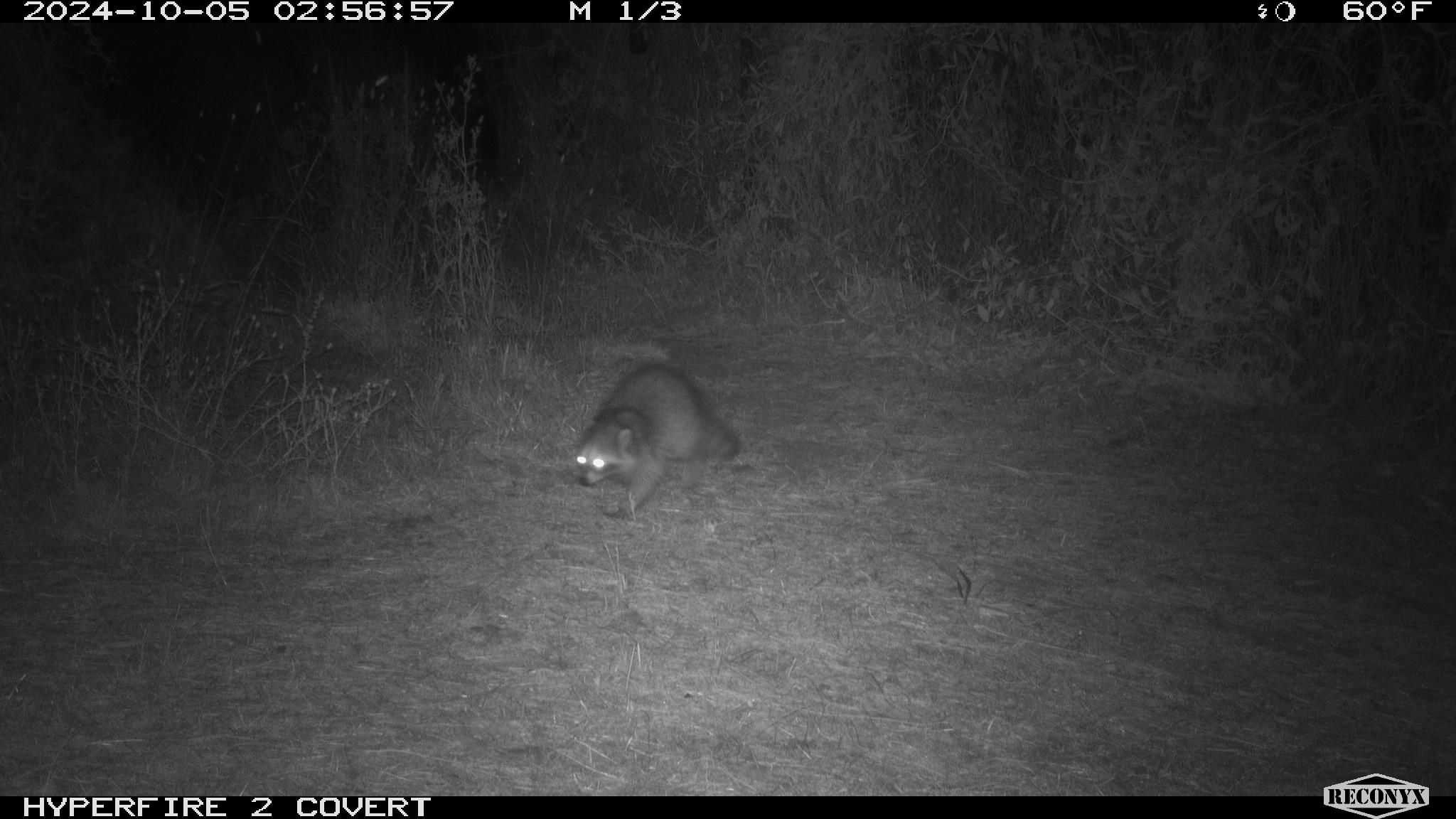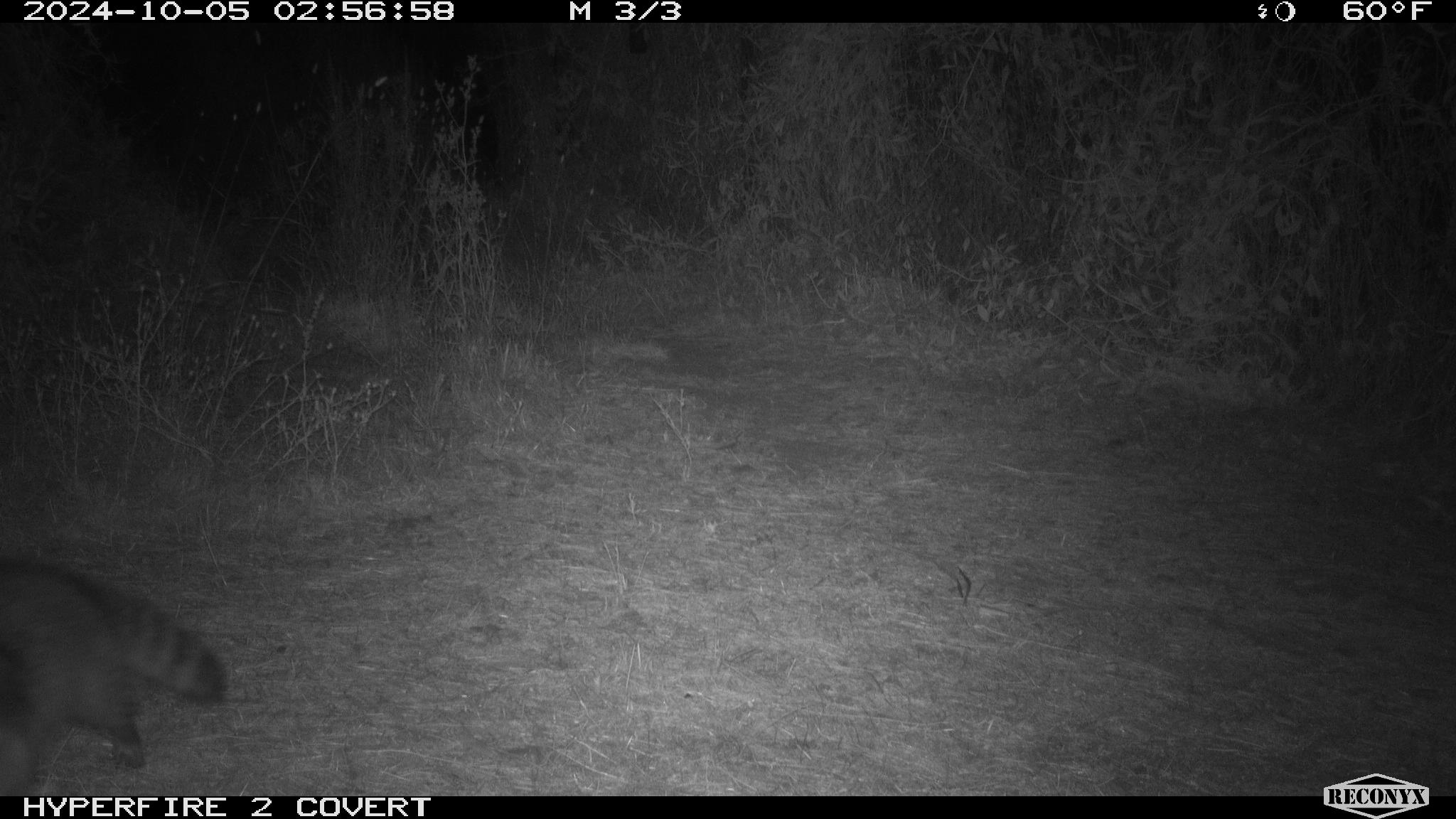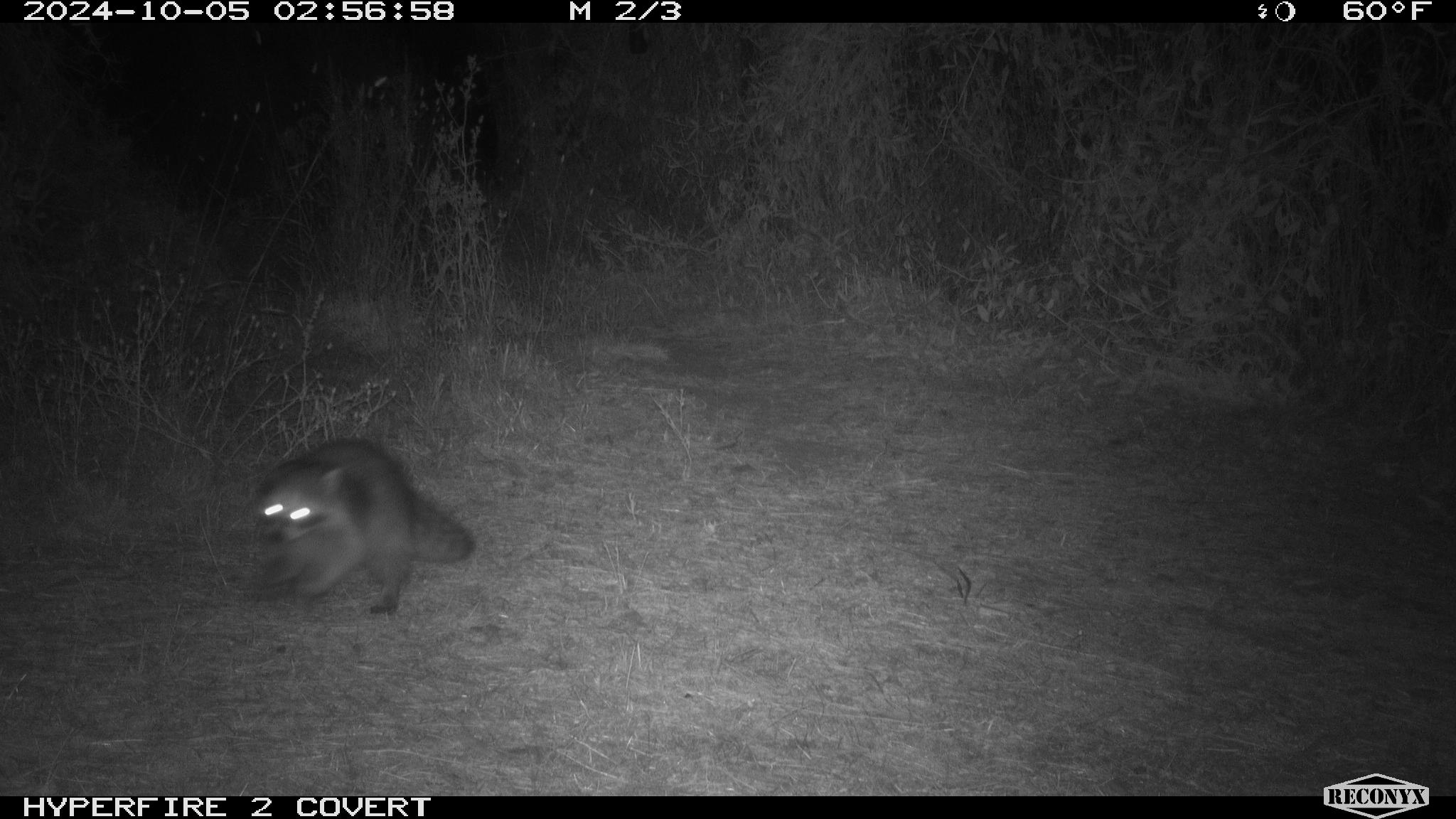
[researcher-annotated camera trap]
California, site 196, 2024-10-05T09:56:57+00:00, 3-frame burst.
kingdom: Animalia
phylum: Chordata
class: Mammalia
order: Carnivora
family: Procyonidae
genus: Procyon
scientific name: Procyon lotor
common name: raccoon